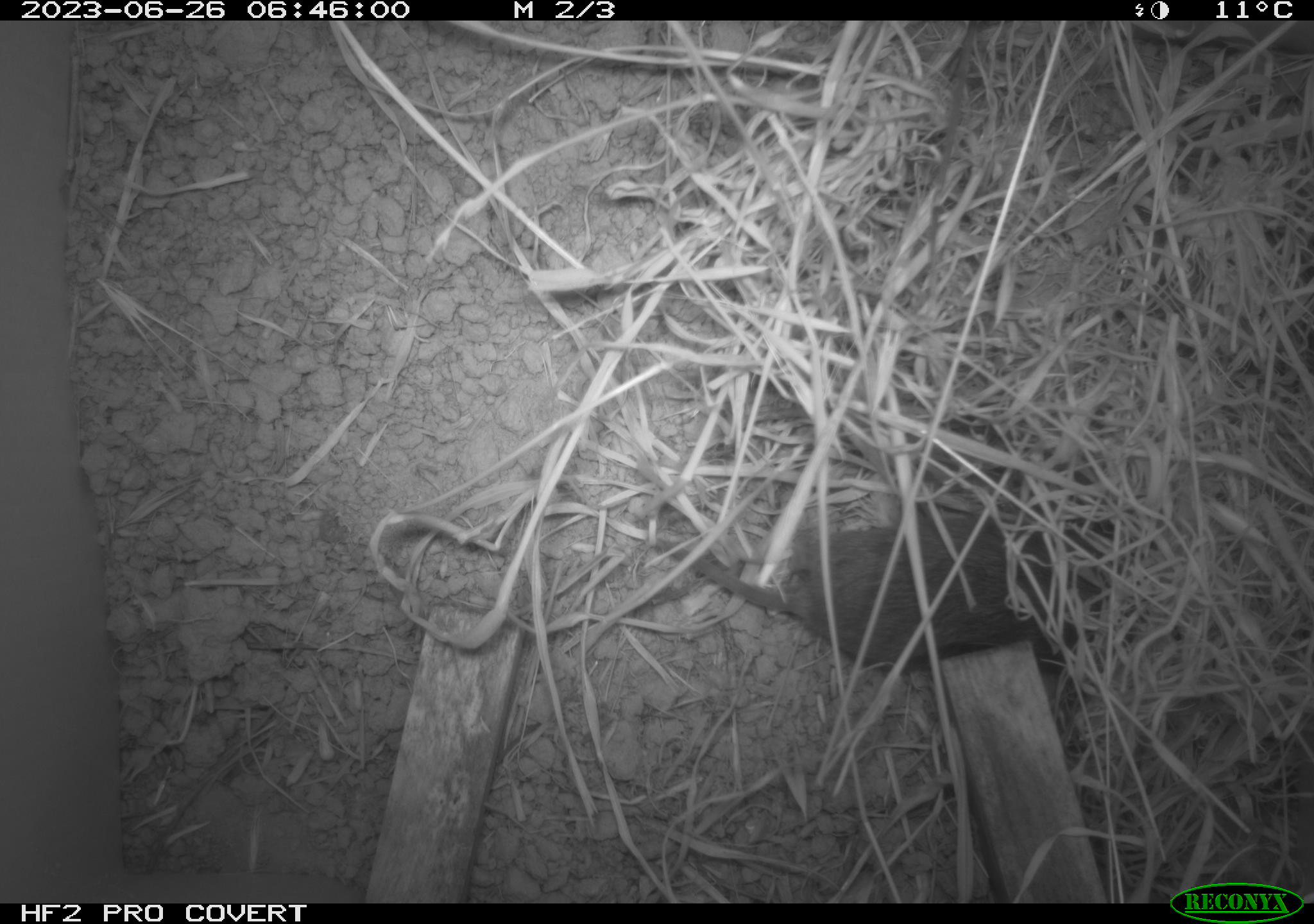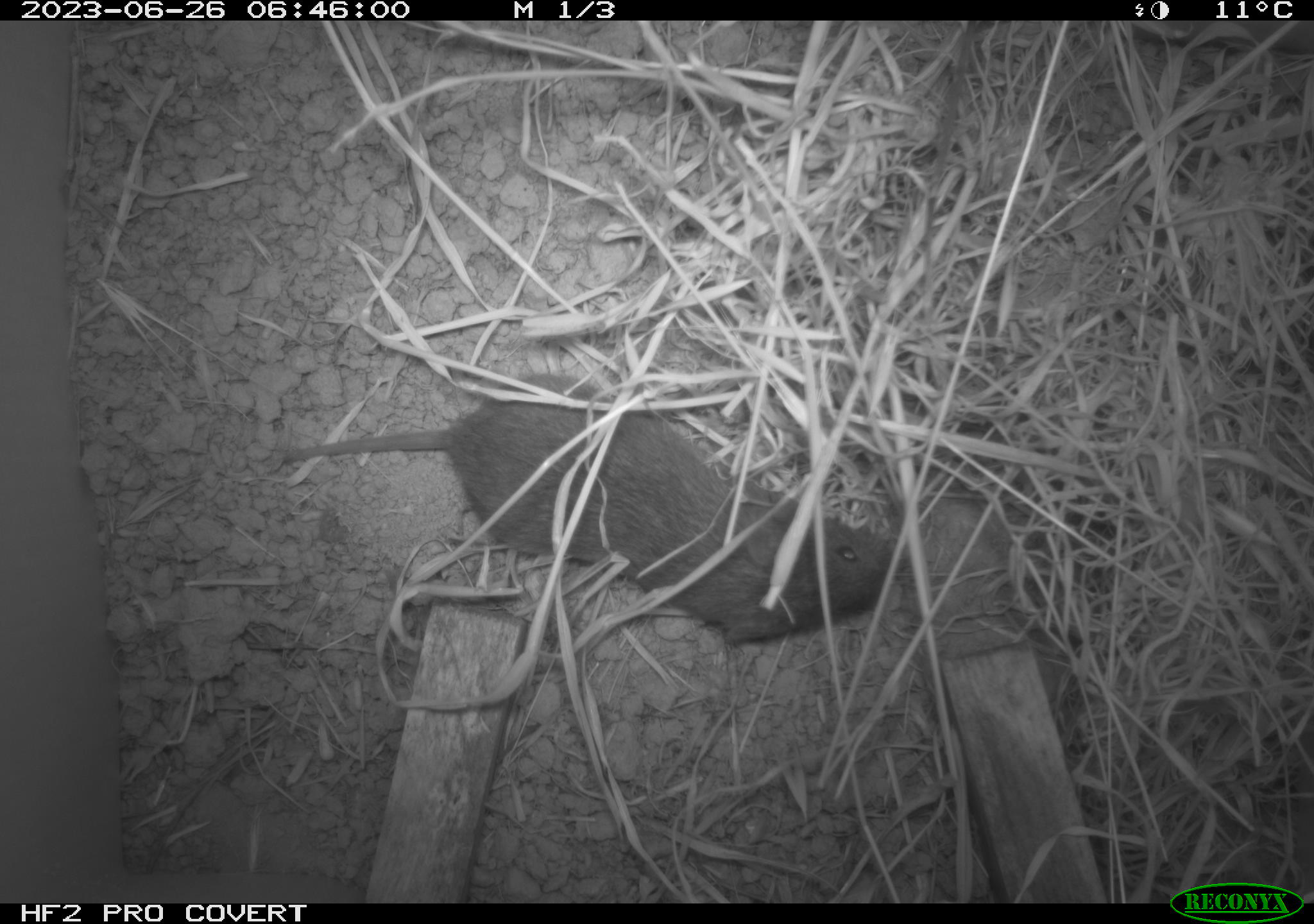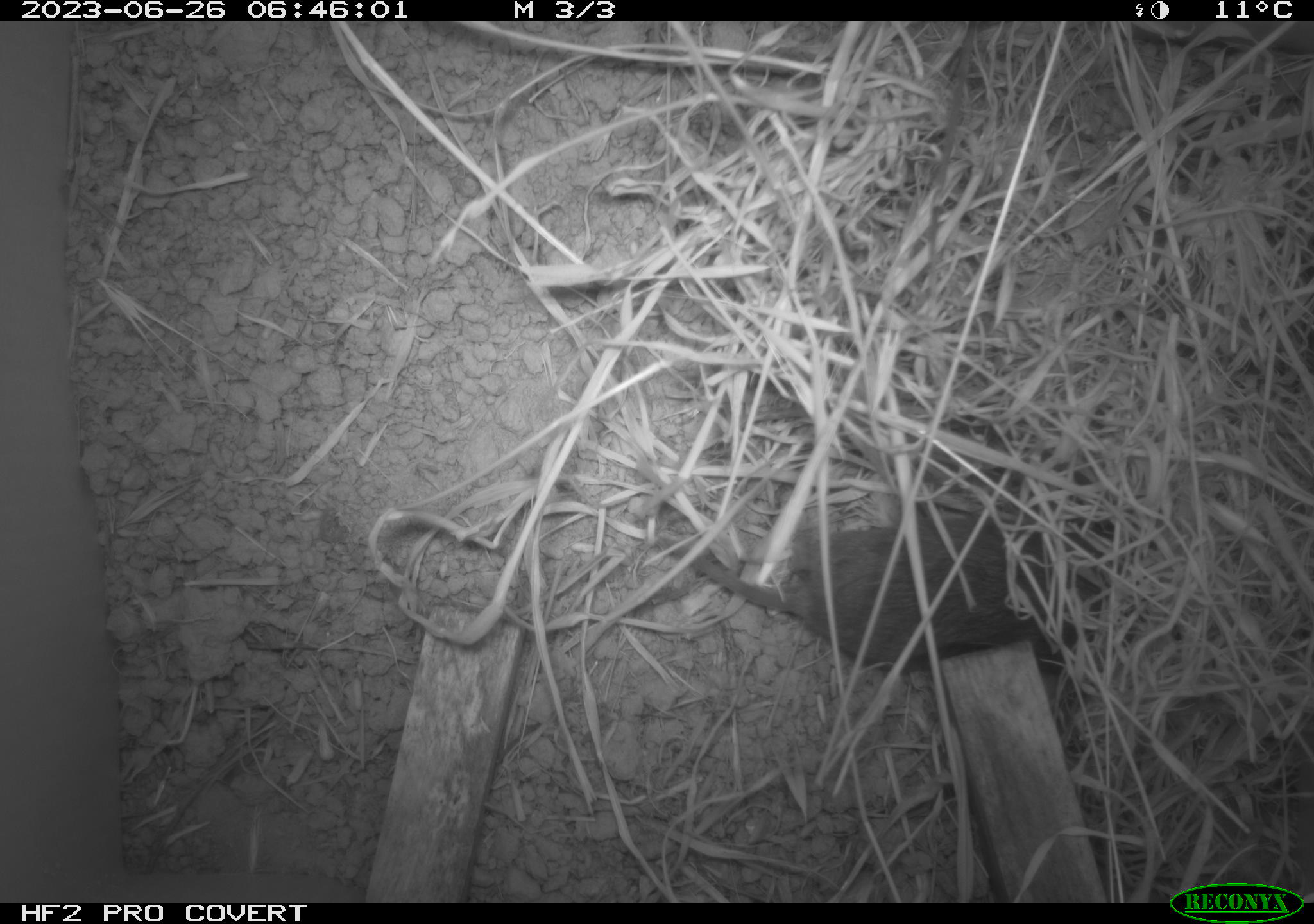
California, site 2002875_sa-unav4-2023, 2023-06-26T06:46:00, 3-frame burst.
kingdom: Animalia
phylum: Chordata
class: Mammalia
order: Rodentia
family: Cricetidae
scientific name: Arvicolinae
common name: voles, lemmings, and muskrats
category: arvicolinae subfamily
Arvicolinae subfamily (voles, lemmings, and muskrats) (Arvicolinae).